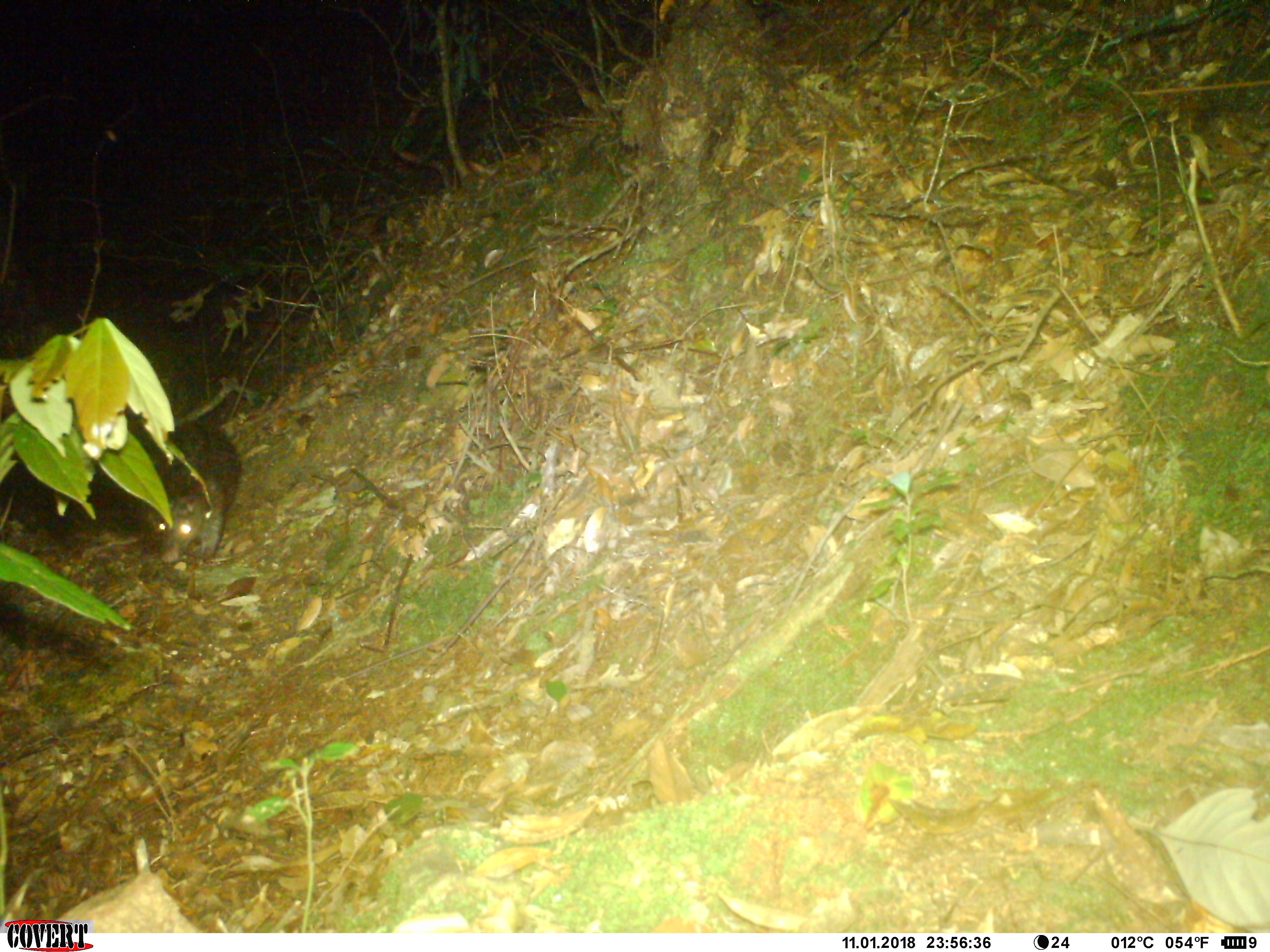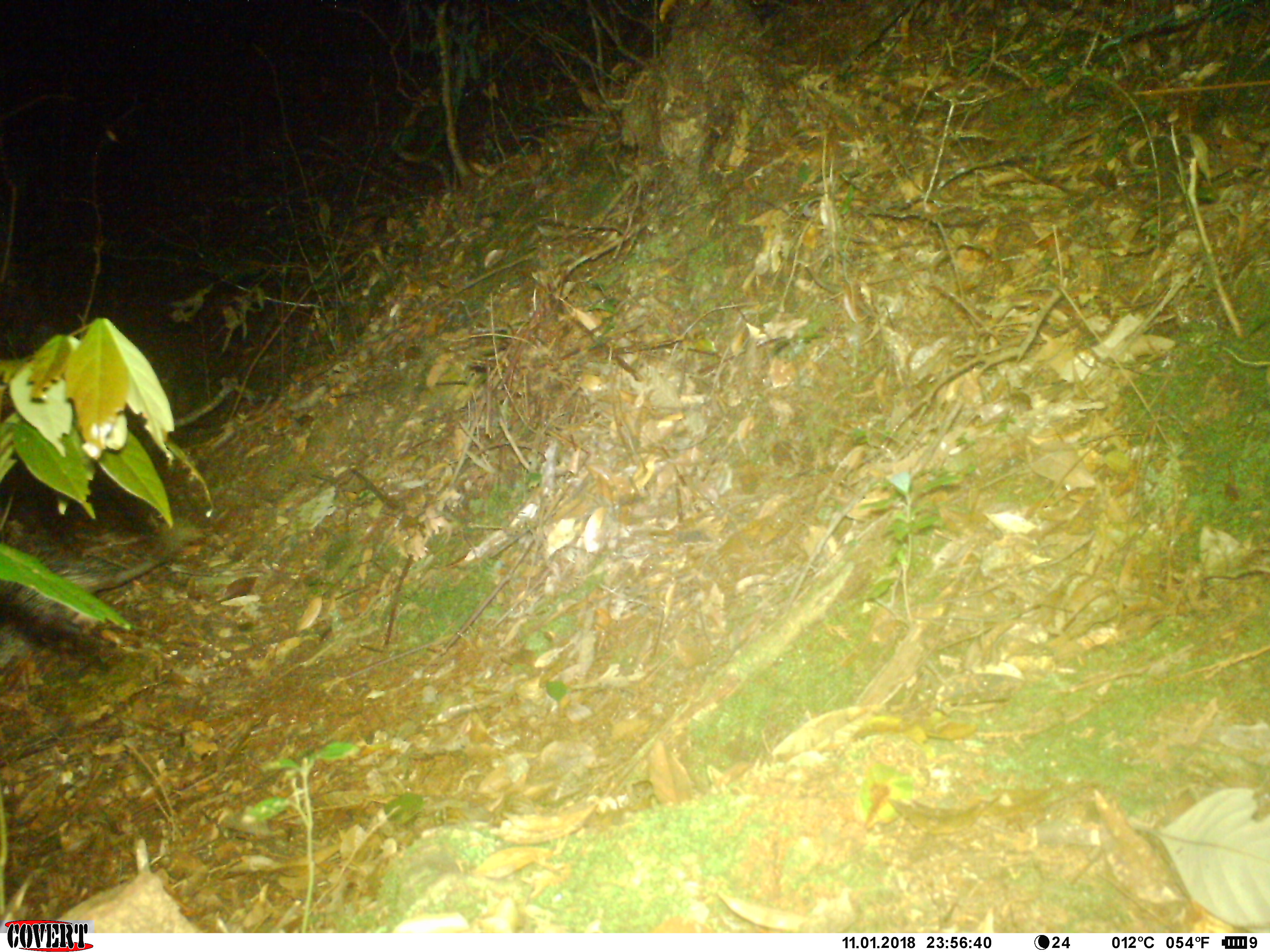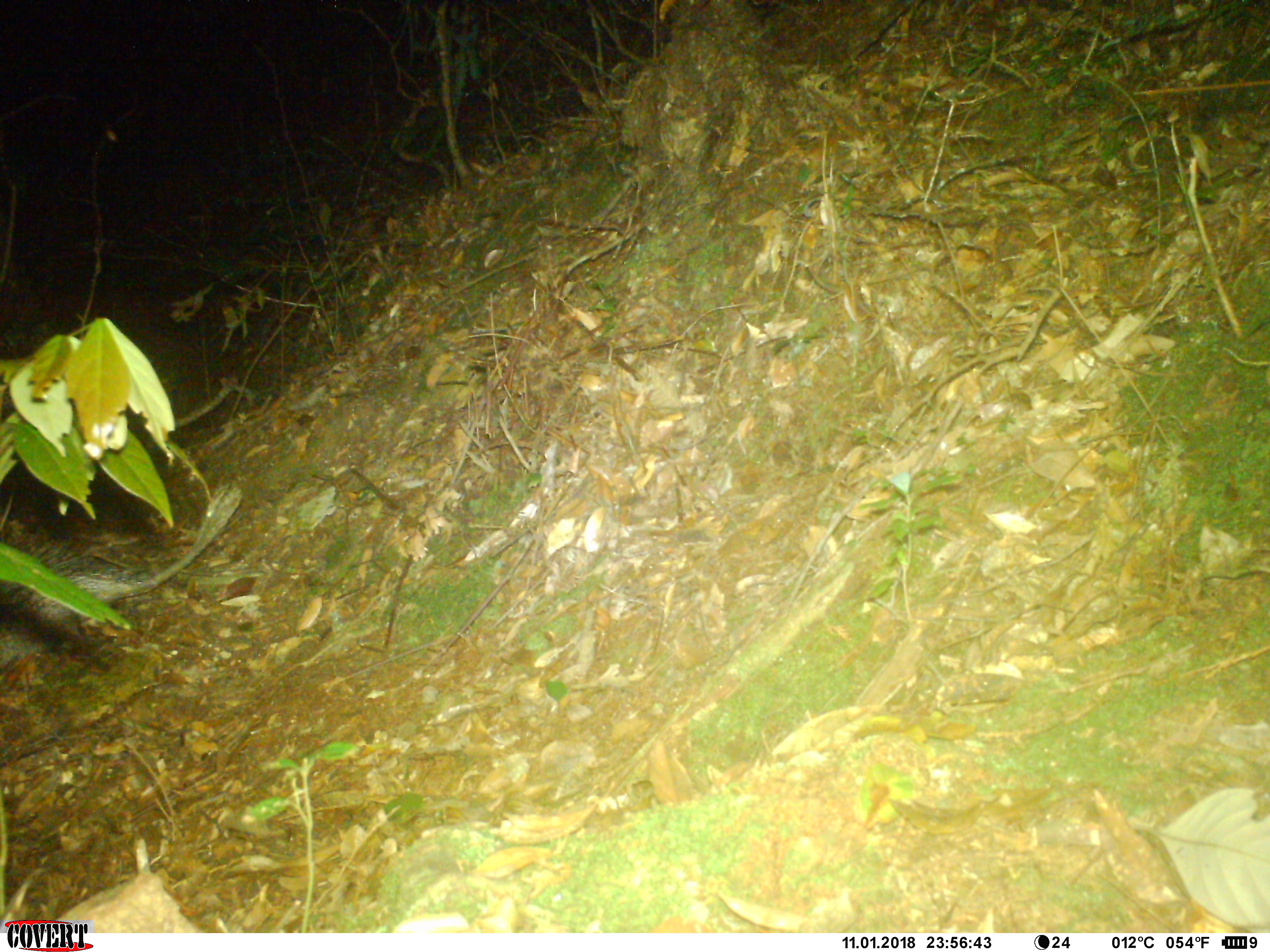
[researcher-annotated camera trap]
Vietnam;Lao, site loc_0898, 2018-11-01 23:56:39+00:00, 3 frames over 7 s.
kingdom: Animalia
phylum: Chordata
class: Mammalia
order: Rodentia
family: Hystricidae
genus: Atherurus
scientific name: Atherurus macrourus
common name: asiatic brush-tailed porcupine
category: asiatic brush tailed porcupine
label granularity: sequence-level